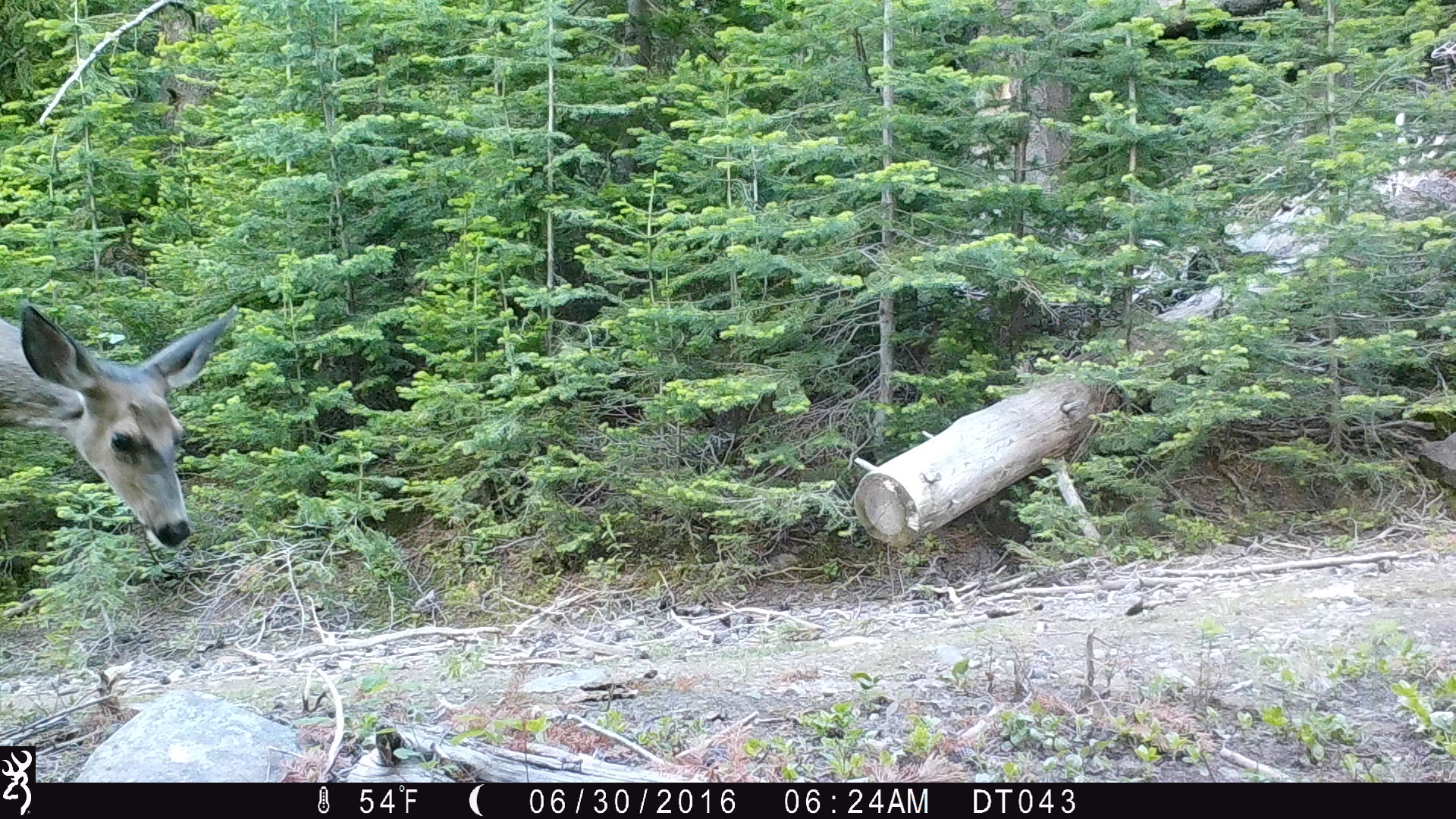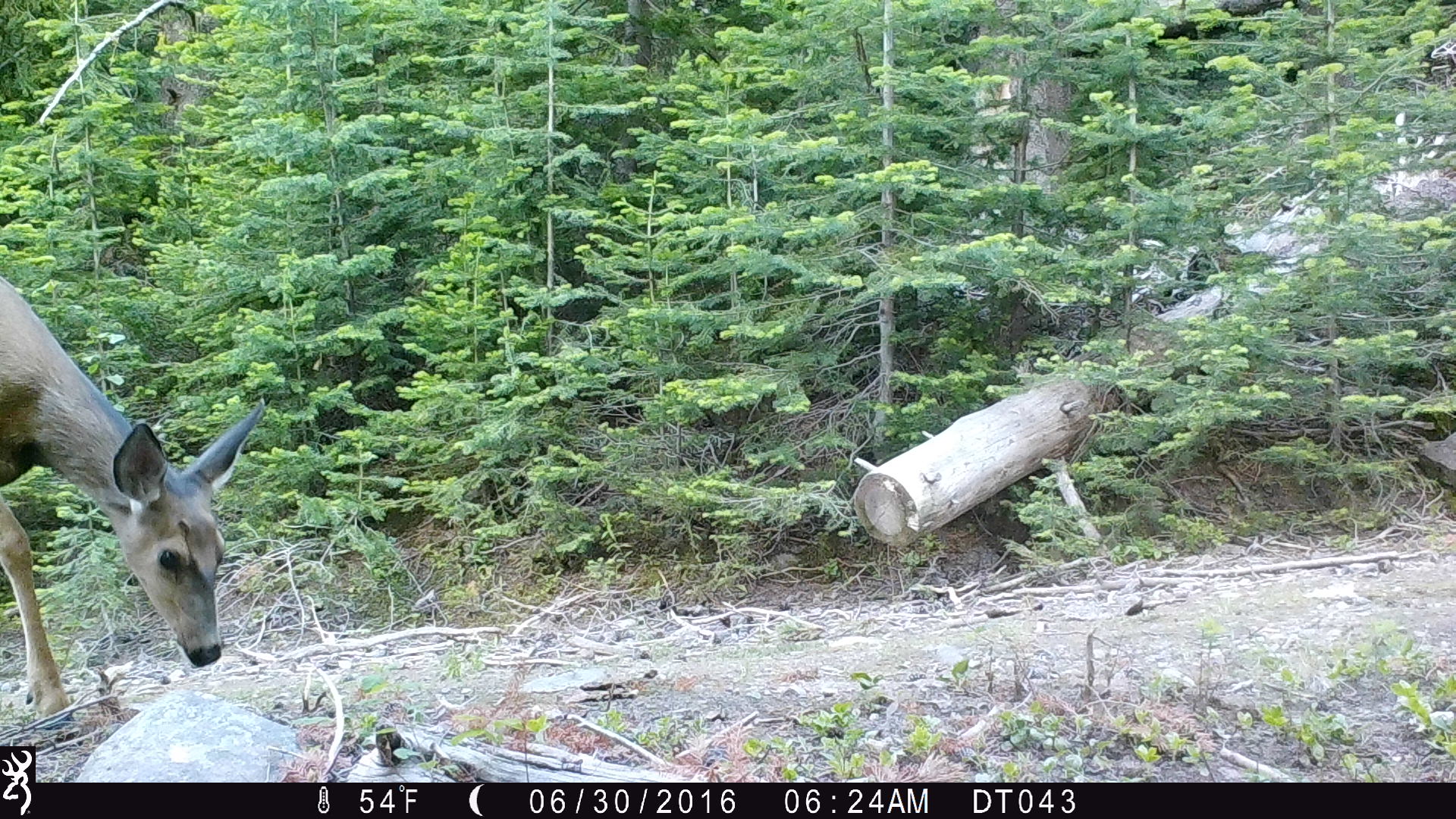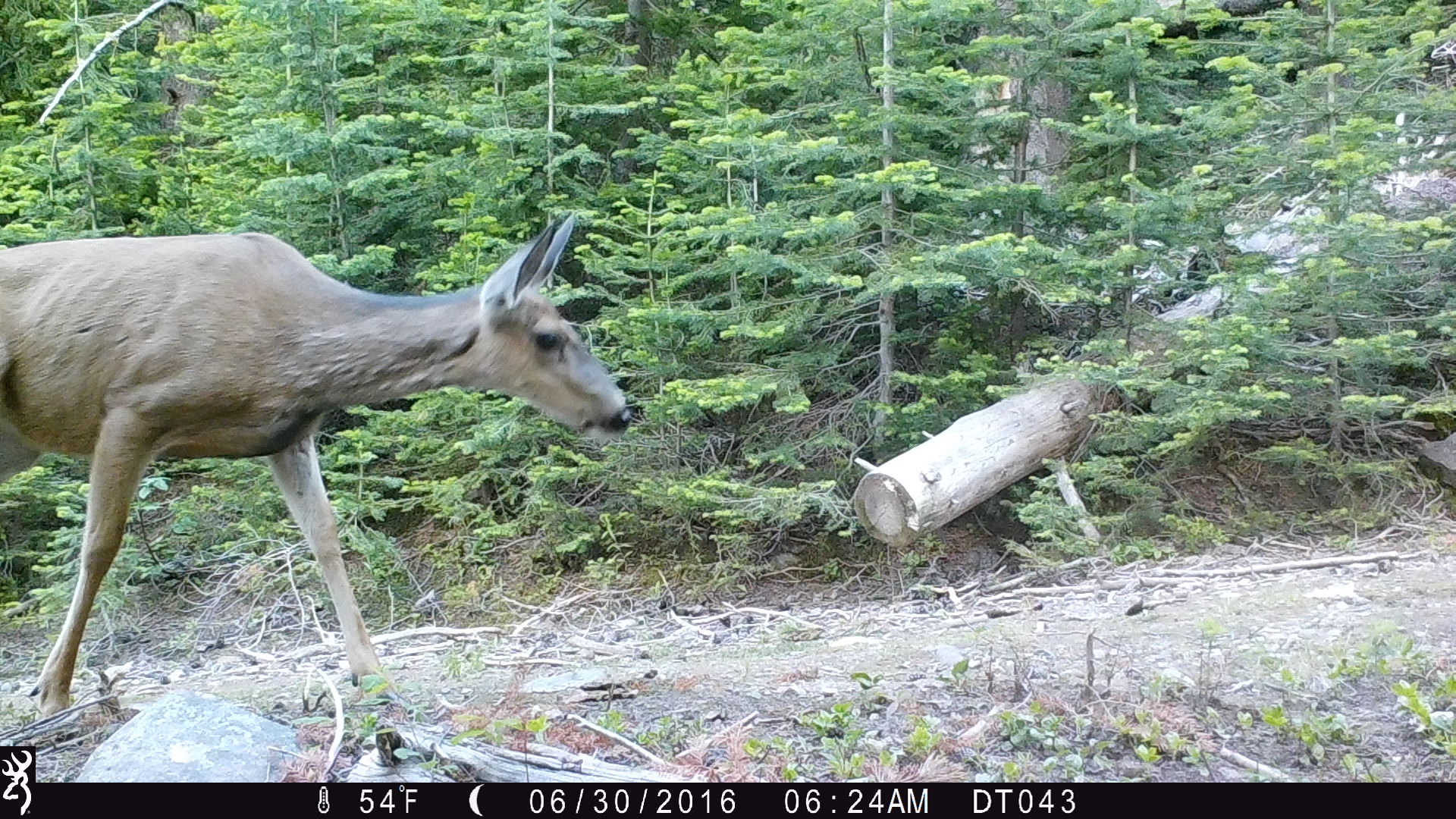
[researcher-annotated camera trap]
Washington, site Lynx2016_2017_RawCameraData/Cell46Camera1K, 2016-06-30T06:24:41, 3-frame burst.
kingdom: Animalia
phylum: Chordata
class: Mammalia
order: Artiodactyla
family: Cervidae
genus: Odocoileus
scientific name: Odocoileus hemionus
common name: mule deer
Odocoileus hemionus (mule deer). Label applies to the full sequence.